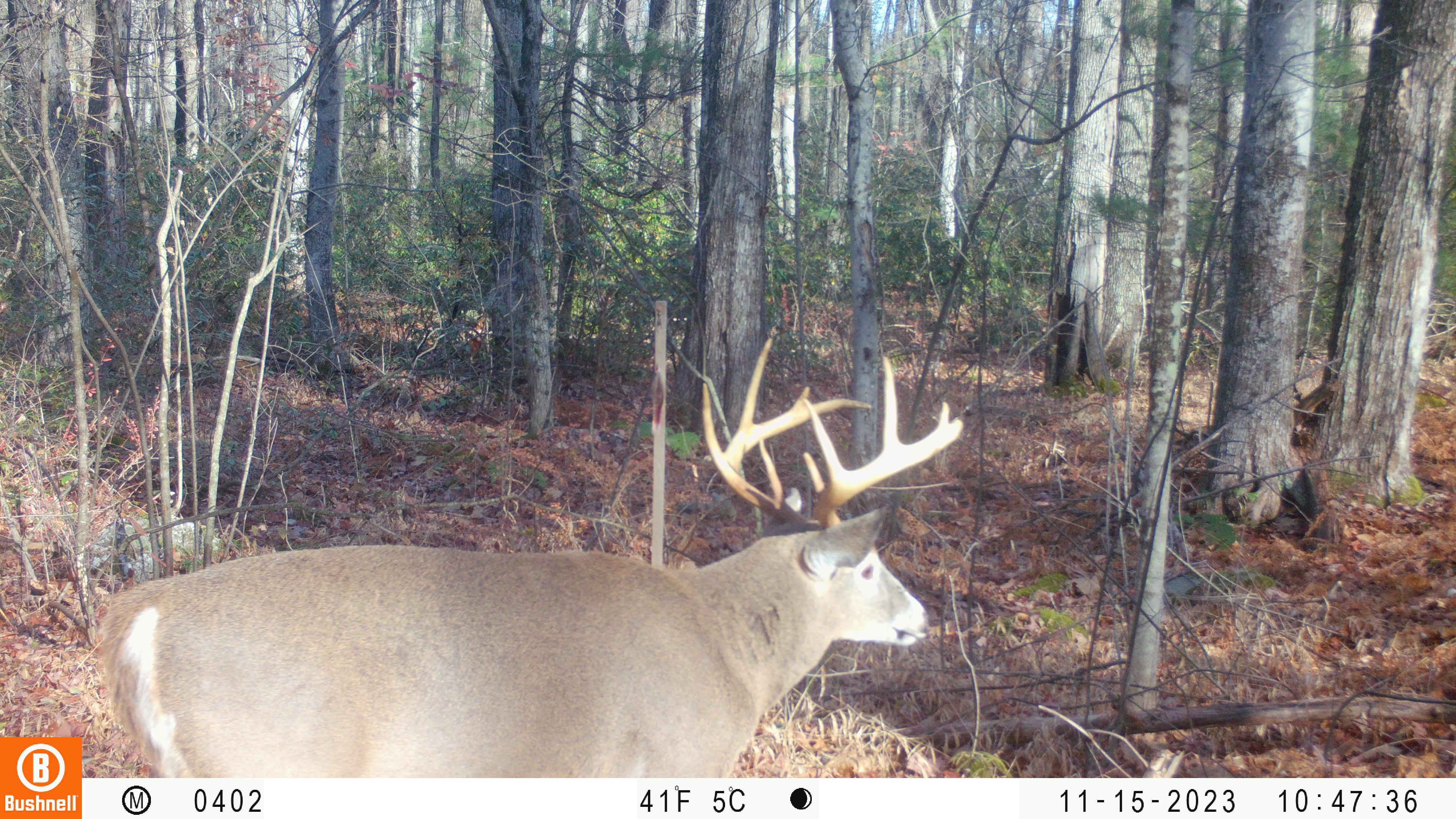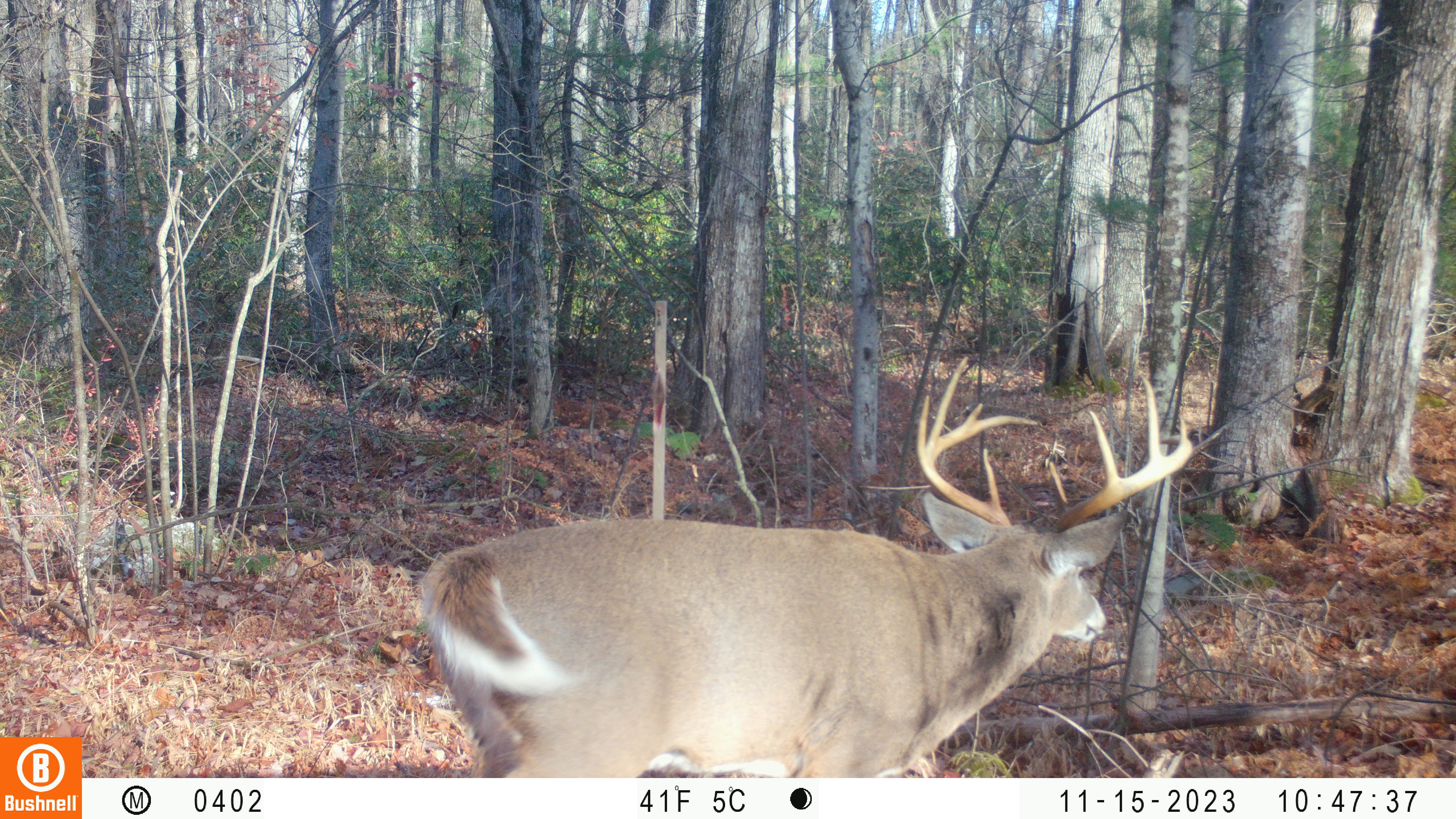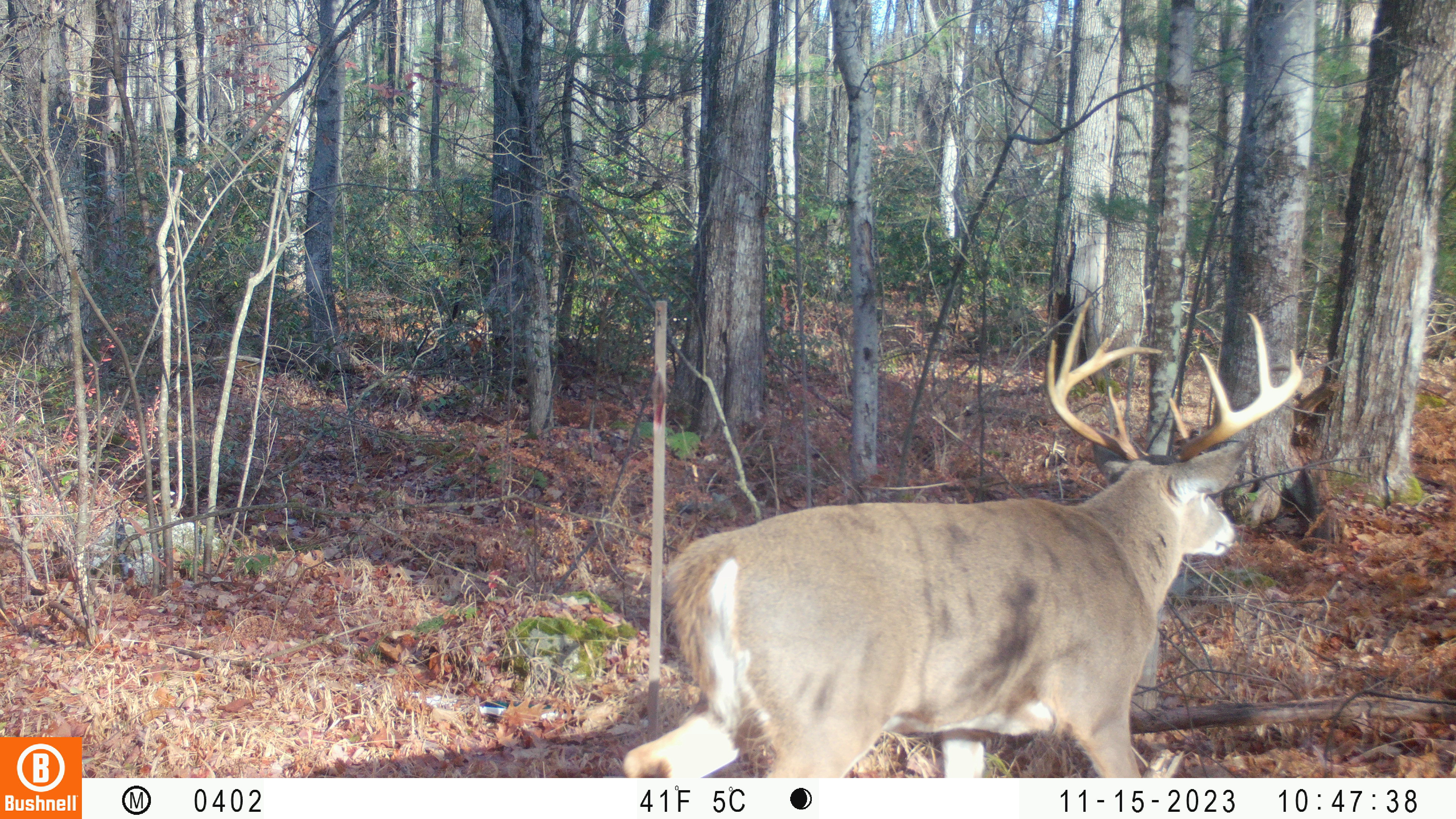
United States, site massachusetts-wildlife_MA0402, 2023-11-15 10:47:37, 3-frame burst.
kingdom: Animalia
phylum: Chordata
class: Mammalia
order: Artiodactyla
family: Cervidae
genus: Odocoileus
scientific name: Odocoileus virginianus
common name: white-tailed deer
White-tailed deer (Odocoileus virginianus).